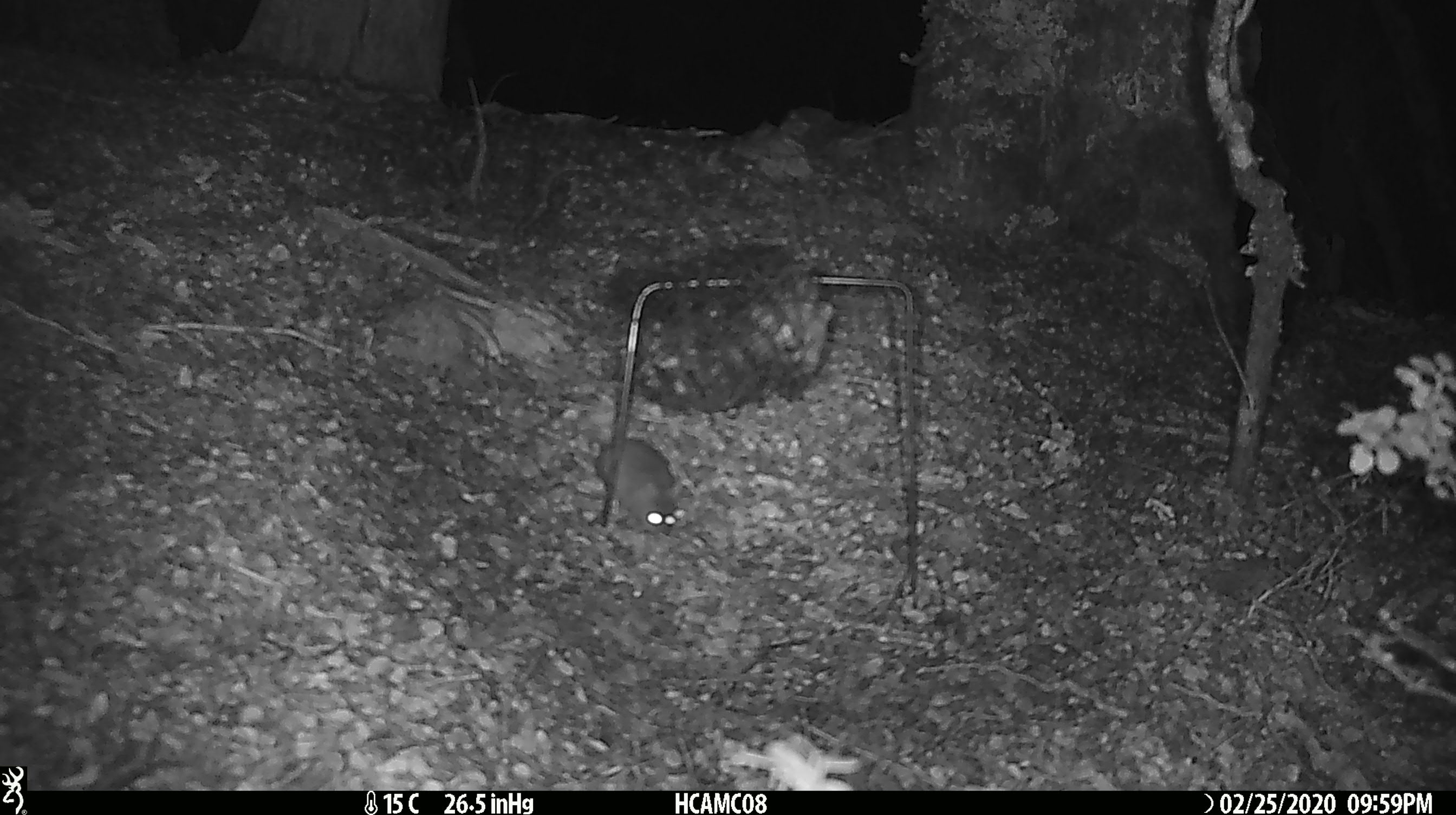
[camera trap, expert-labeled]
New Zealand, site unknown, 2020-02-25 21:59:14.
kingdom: Animalia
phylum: Chordata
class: Mammalia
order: Rodentia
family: Muridae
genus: Mus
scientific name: Mus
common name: mouse